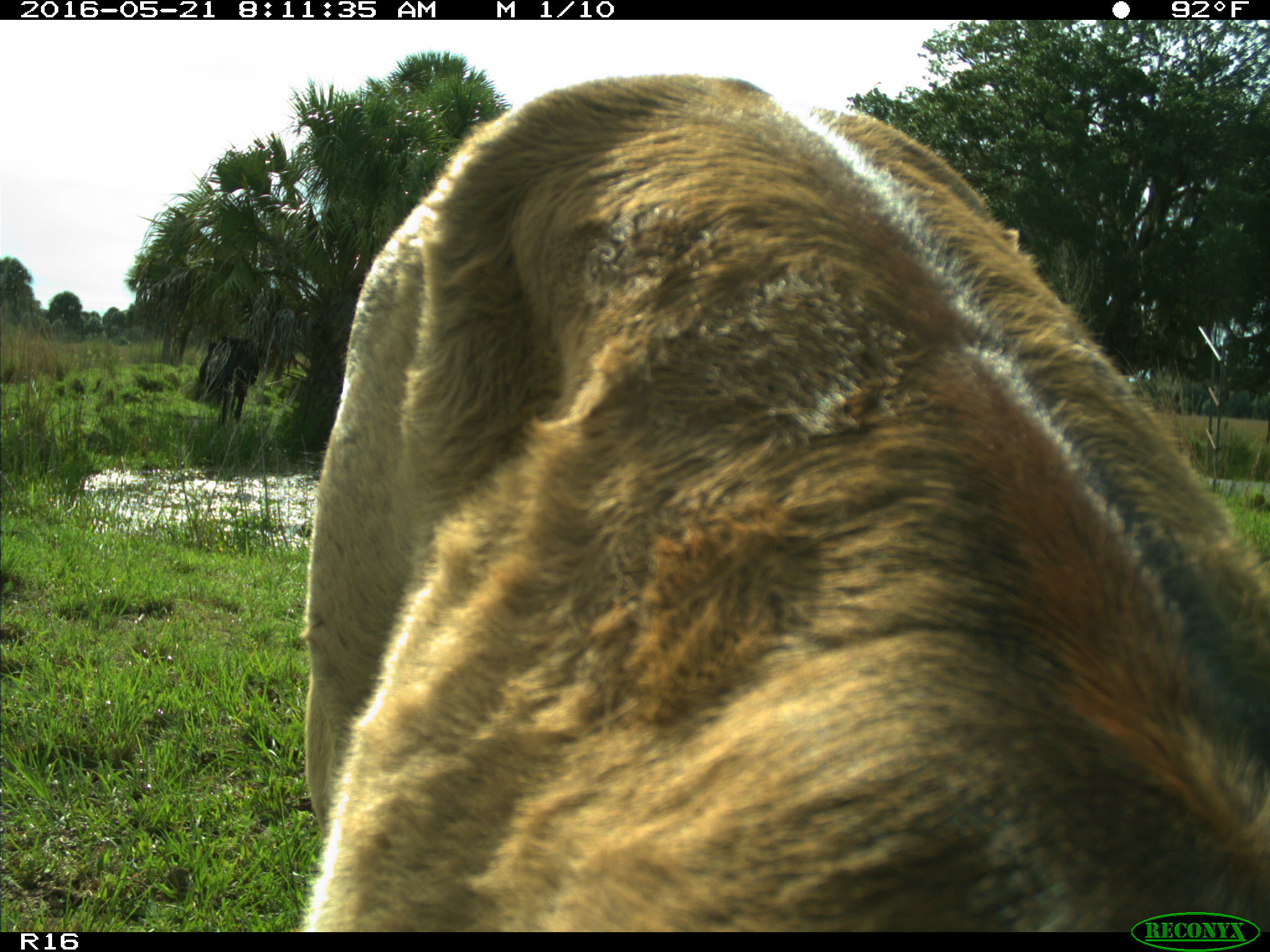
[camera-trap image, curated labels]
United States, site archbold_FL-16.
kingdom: Animalia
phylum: Chordata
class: Mammalia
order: Artiodactyla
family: Bovidae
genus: Bos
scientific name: Bos taurus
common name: domestic cow